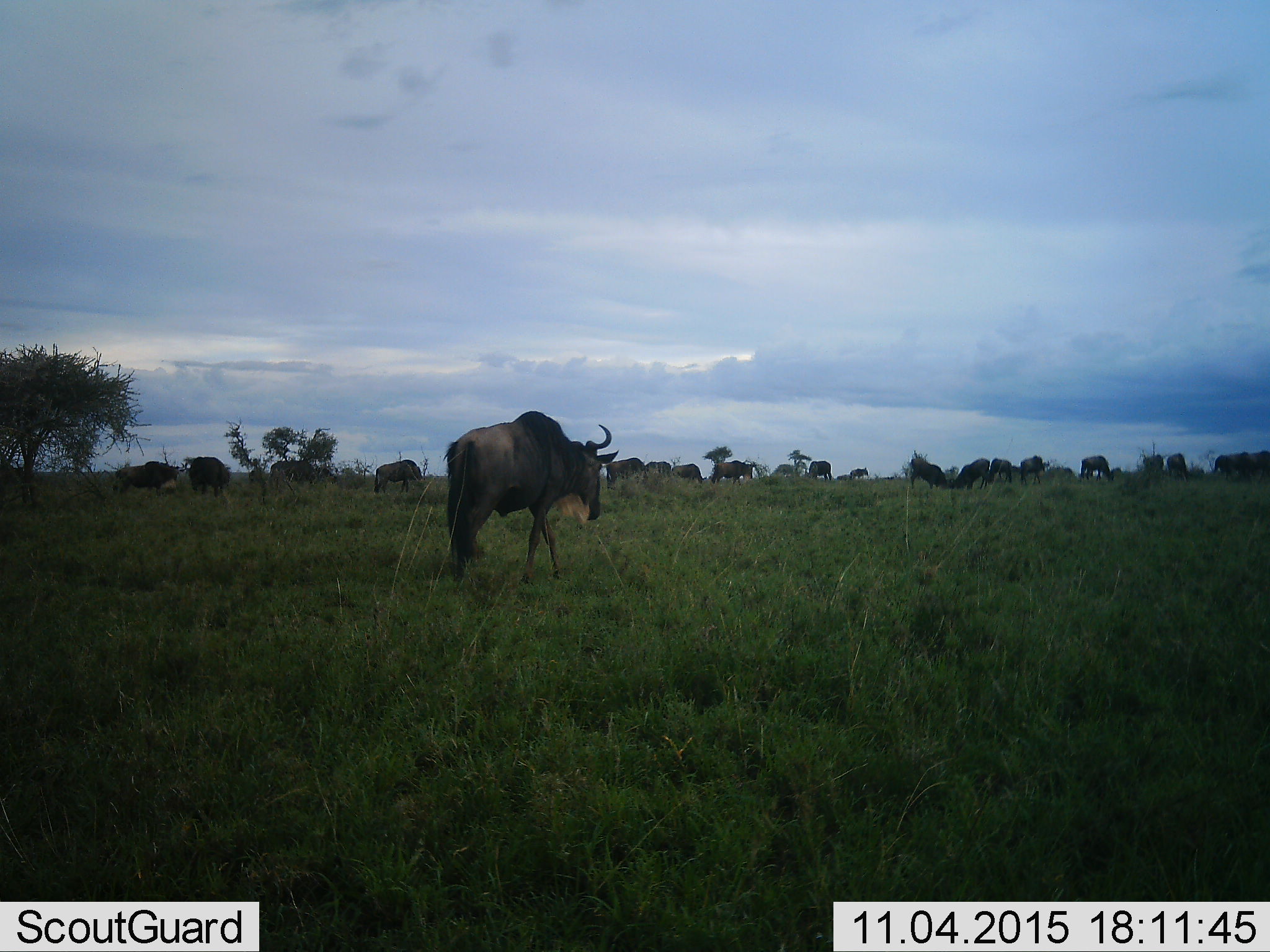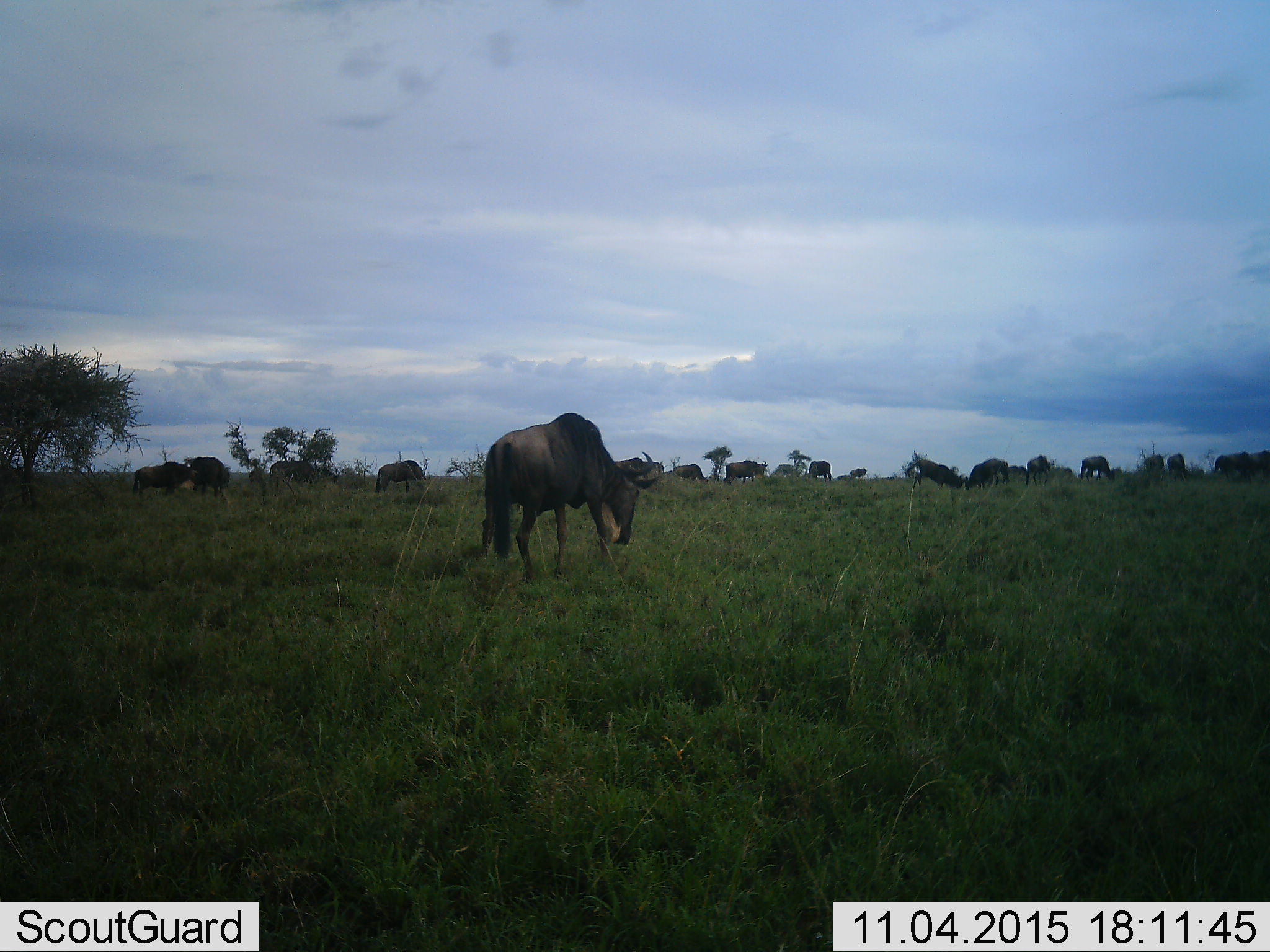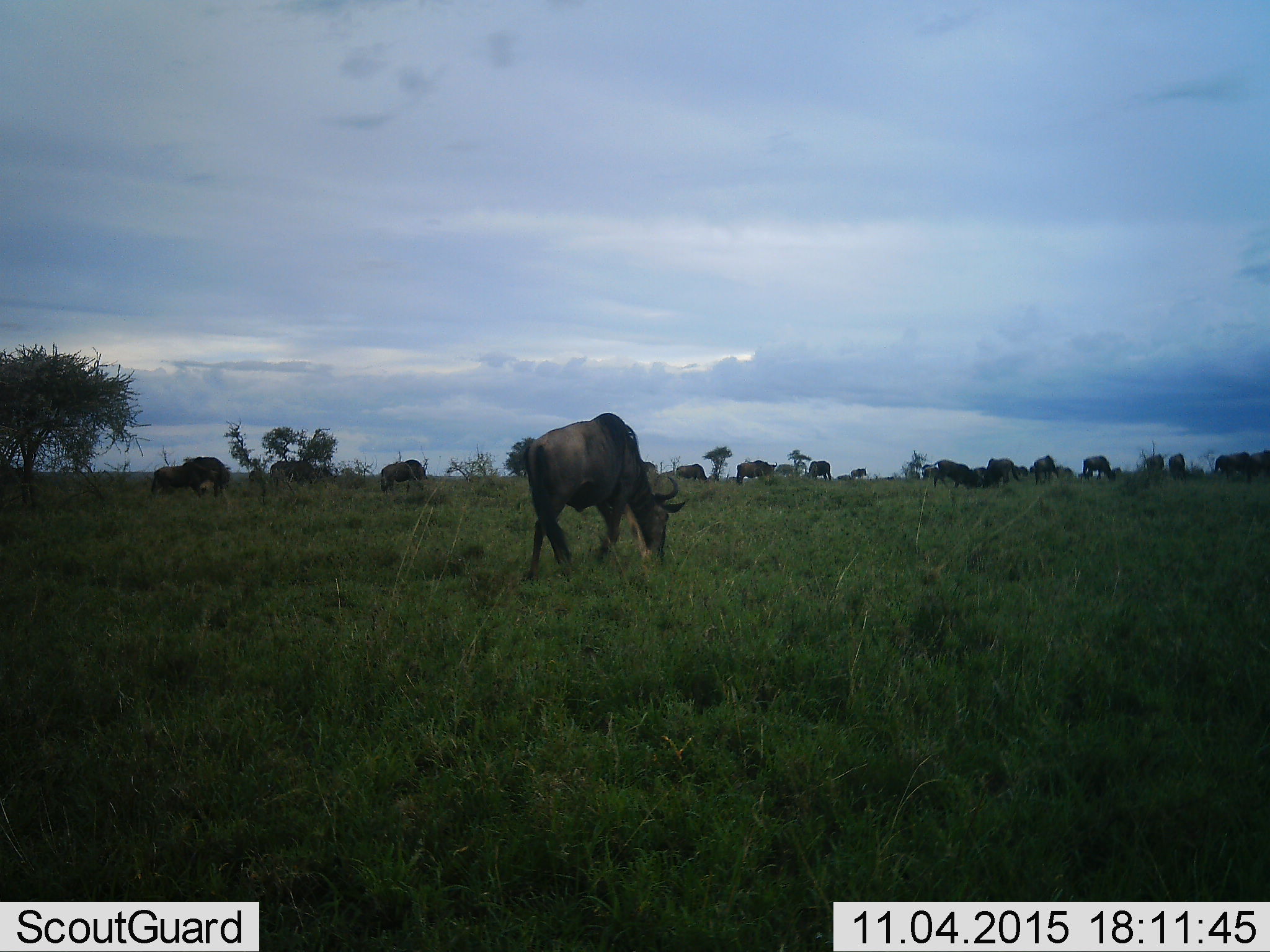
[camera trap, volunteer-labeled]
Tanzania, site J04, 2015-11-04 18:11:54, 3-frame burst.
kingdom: Animalia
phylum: Chordata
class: Mammalia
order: Artiodactyla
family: Bovidae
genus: Connochaetes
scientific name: Connochaetes taurinus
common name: blue wildebeest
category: wildebeest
Wildebeest (blue wildebeest) (Connochaetes taurinus), count 11-50. Behavior (volunteer vote fractions): standing 78%, resting 0%, moving 78%, interacting 22%. Young present (vote fraction): 11%. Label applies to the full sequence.